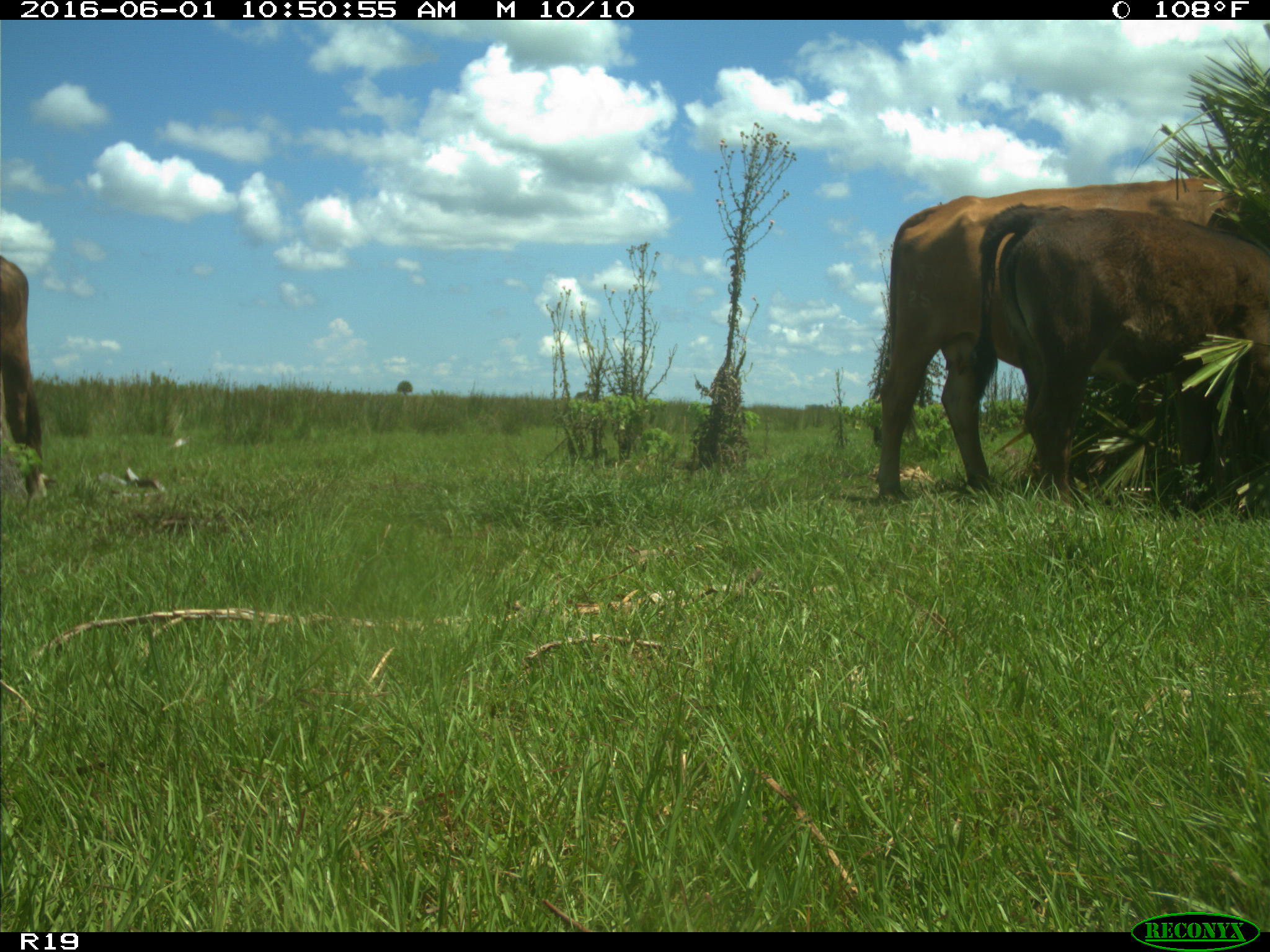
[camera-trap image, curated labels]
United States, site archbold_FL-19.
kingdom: Animalia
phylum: Chordata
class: Mammalia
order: Artiodactyla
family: Bovidae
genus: Bos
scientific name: Bos taurus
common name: domestic cow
Bos taurus (domestic cow).